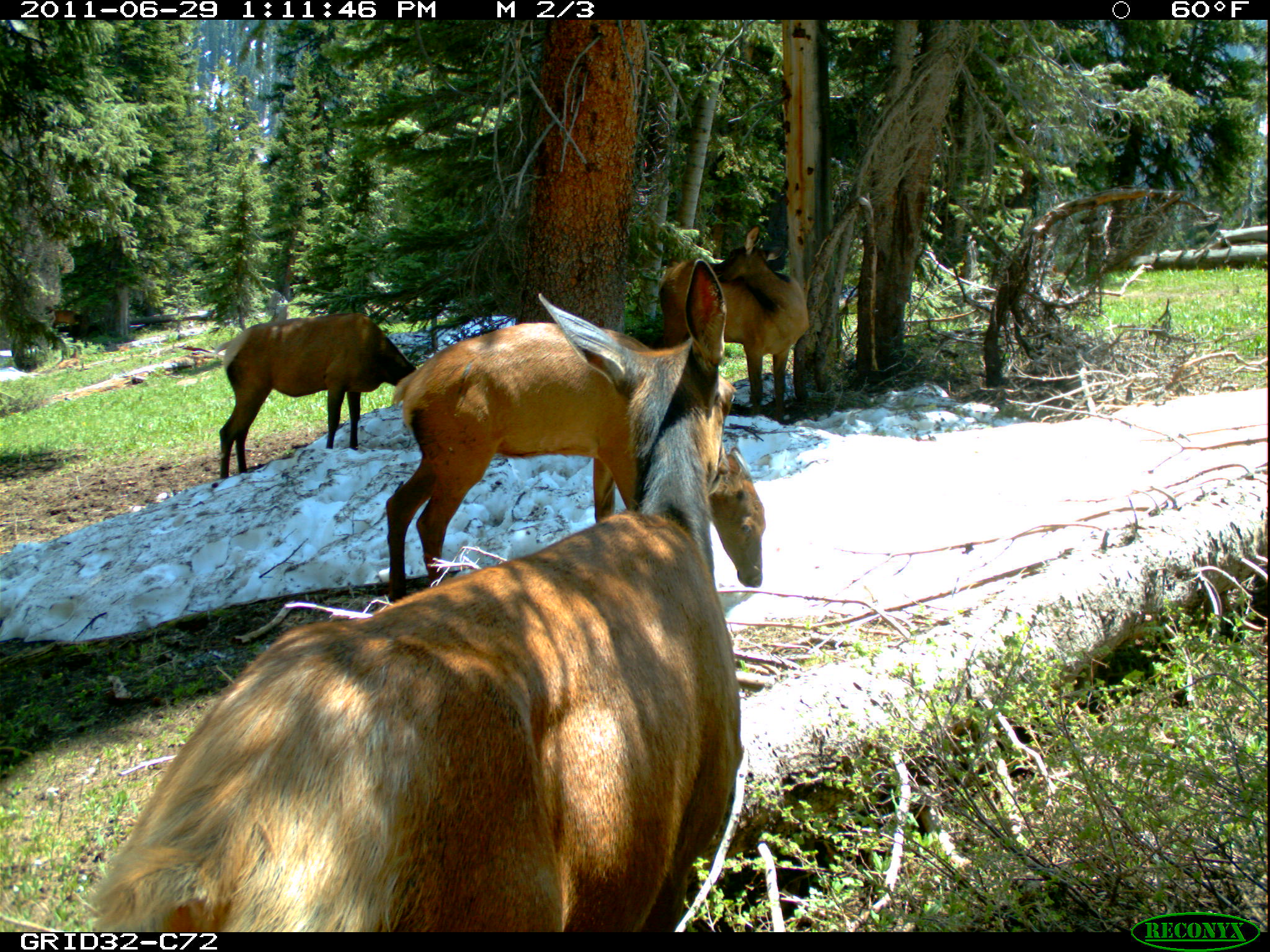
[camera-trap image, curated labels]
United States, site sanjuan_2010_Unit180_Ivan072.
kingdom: Animalia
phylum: Chordata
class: Mammalia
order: Artiodactyla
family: Cervidae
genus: Cervus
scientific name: Cervus elaphus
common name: red deer